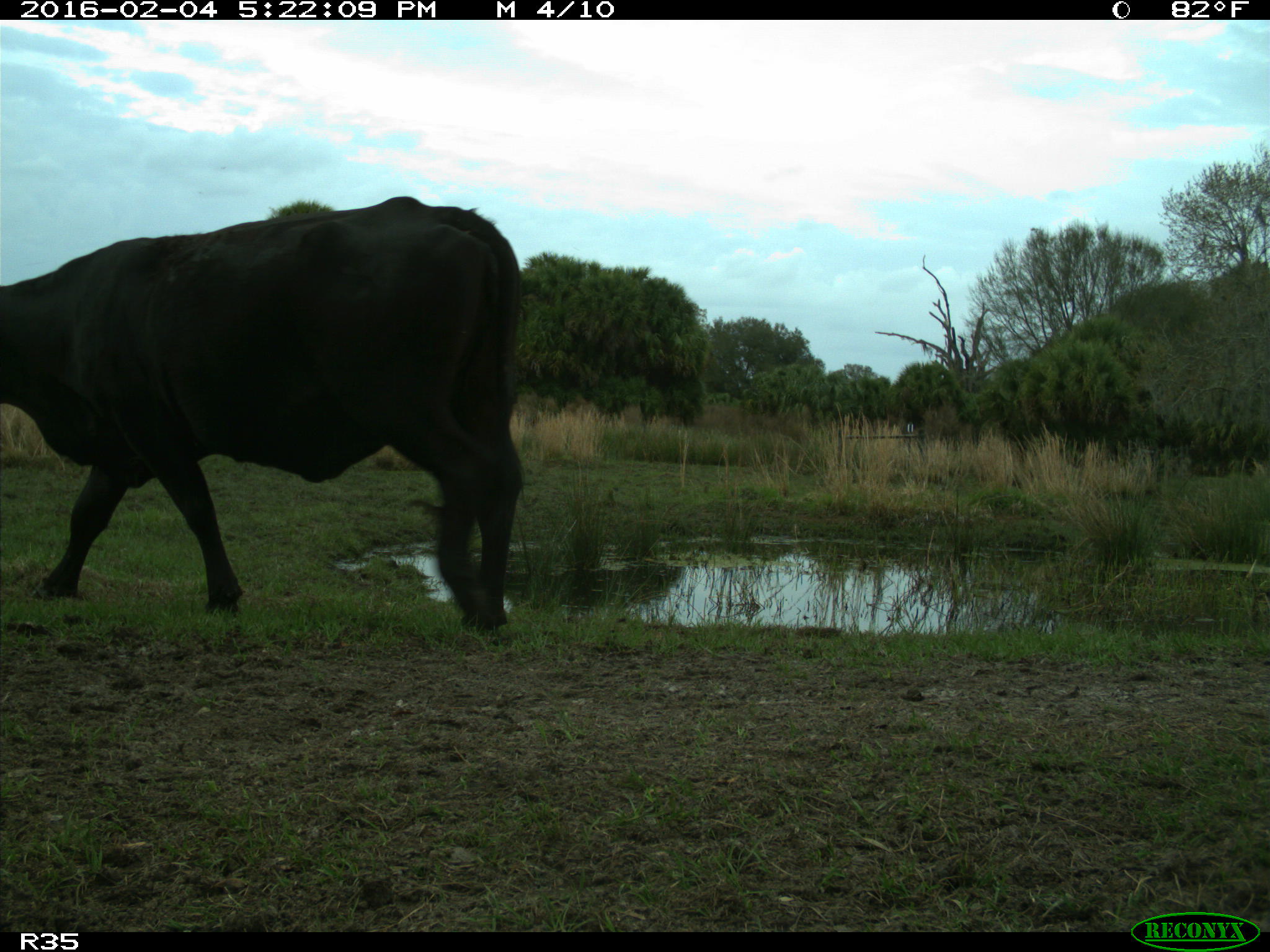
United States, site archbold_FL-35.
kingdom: Animalia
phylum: Chordata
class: Mammalia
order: Artiodactyla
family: Bovidae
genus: Bos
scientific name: Bos taurus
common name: domestic cow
Bos taurus (domestic cow).